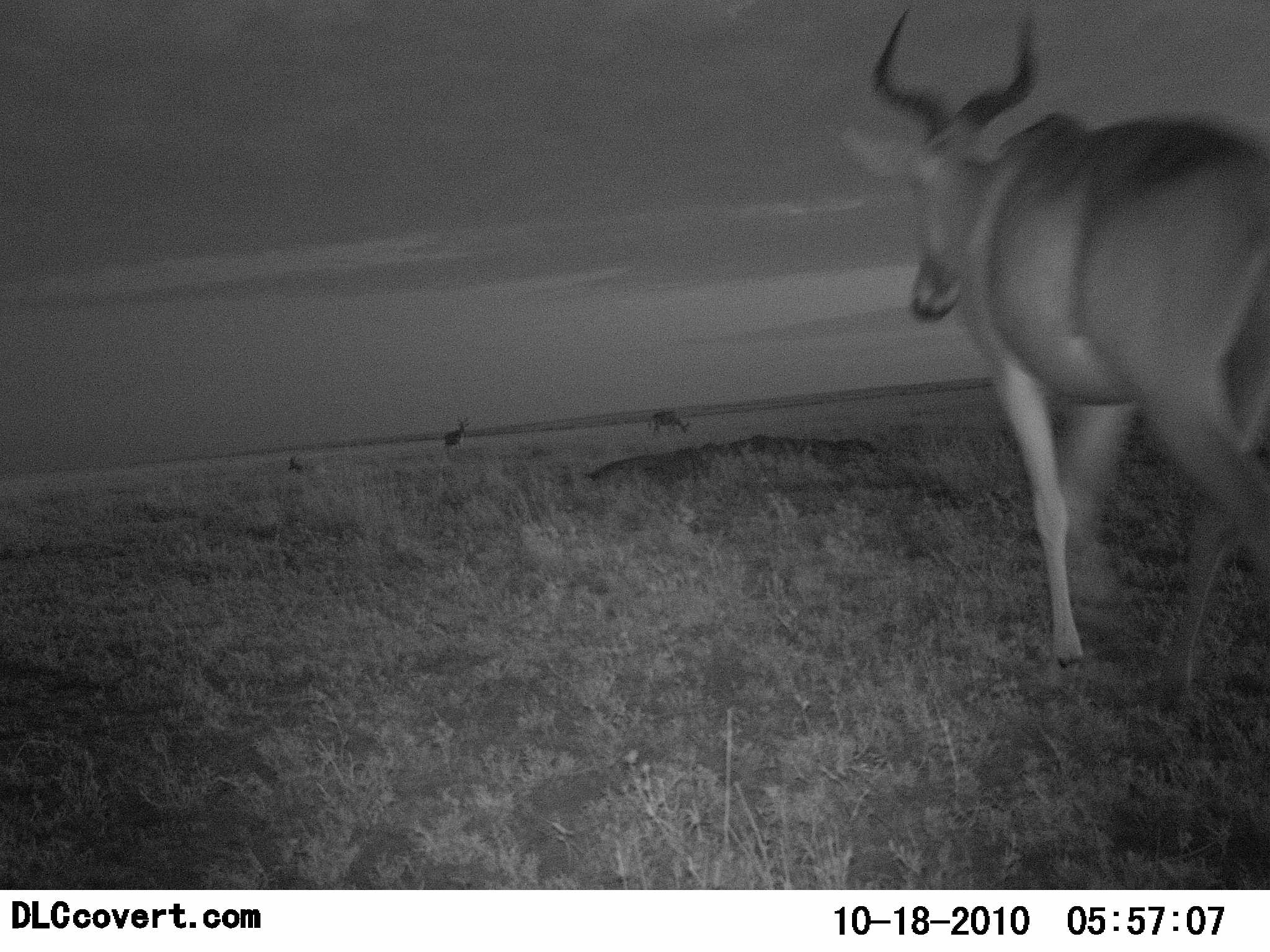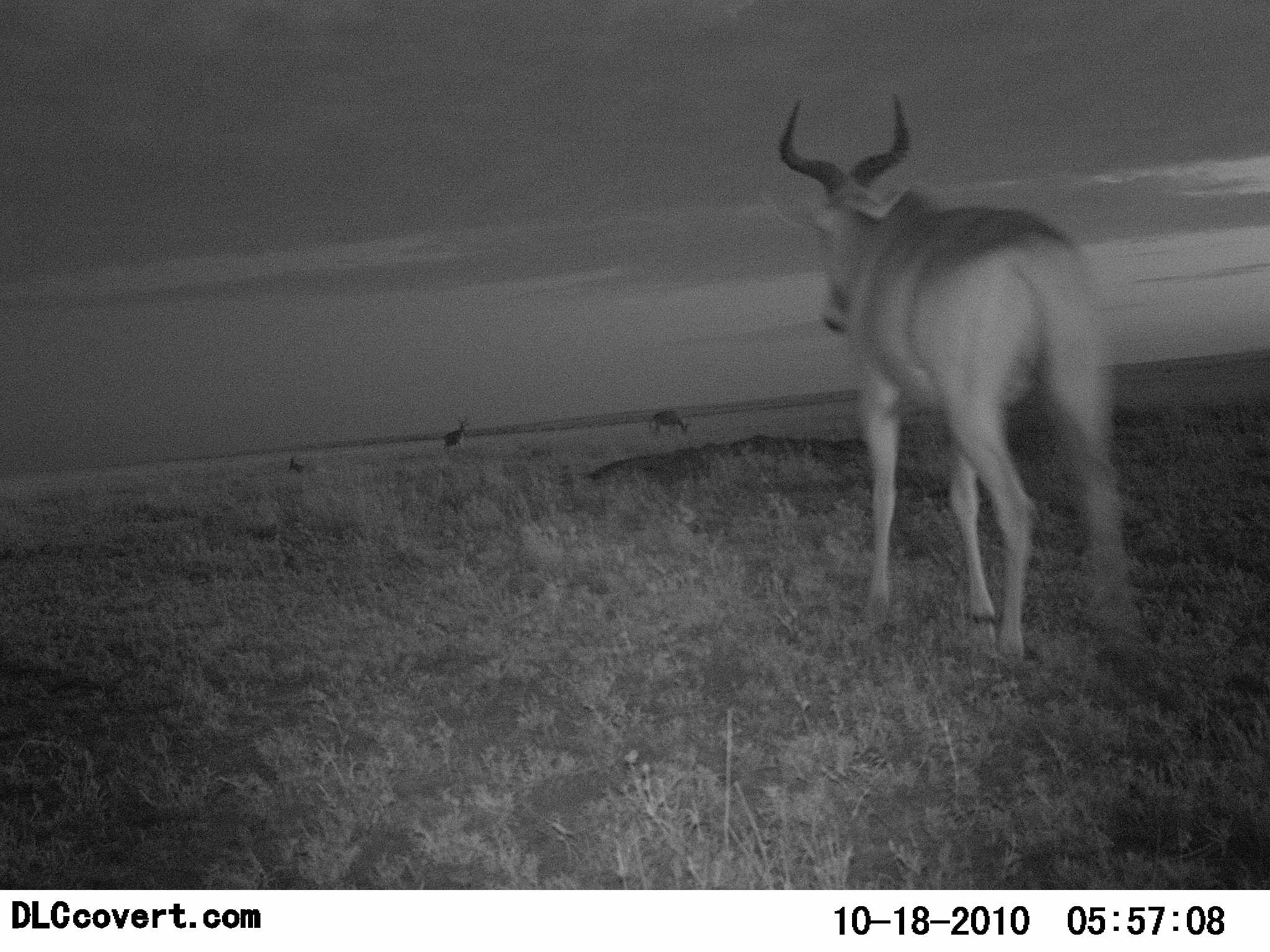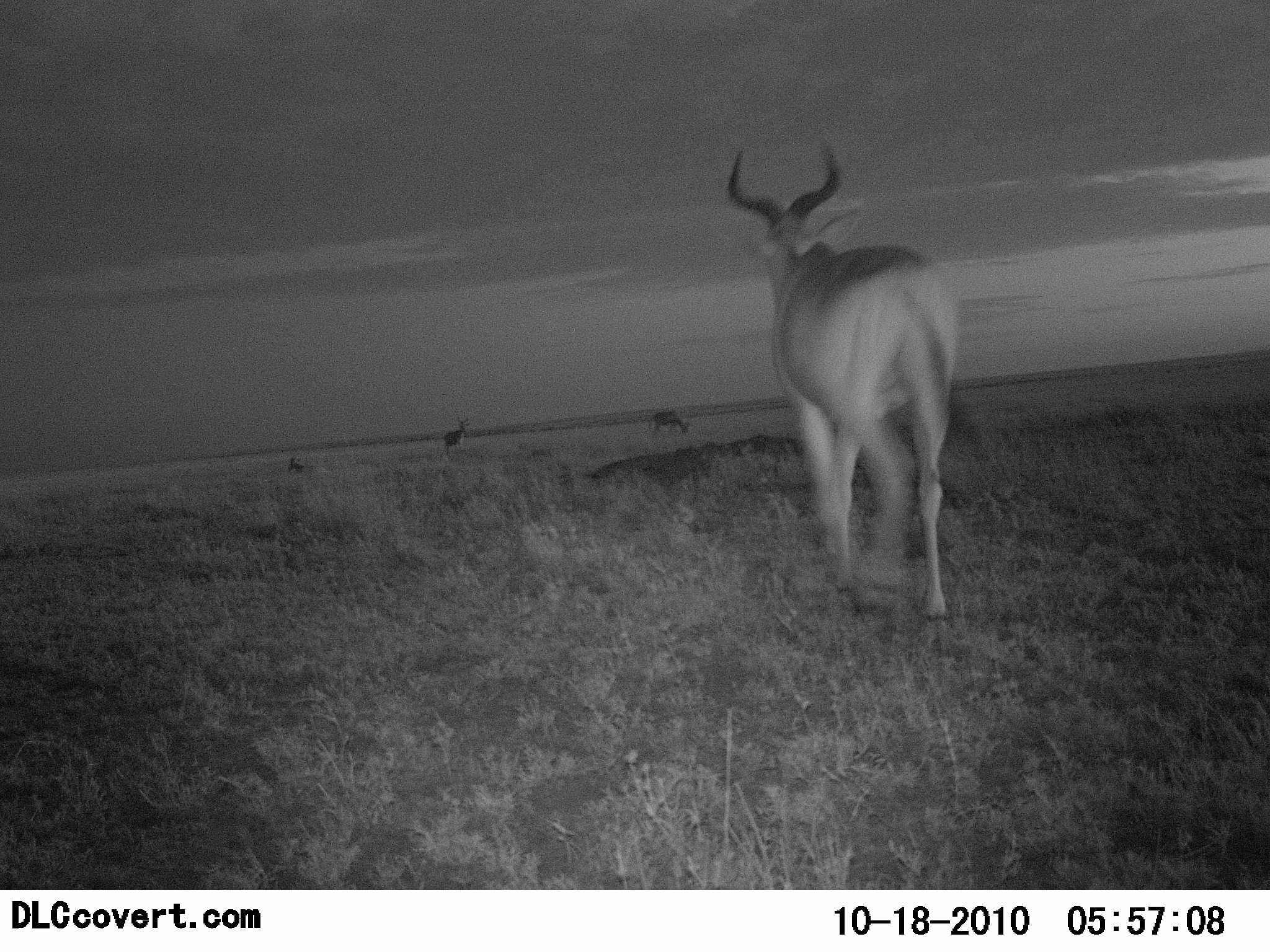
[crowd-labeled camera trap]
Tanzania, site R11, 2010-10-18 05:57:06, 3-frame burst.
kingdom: Animalia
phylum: Chordata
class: Mammalia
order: Artiodactyla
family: Bovidae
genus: Alcelaphus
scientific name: Alcelaphus buselaphus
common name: hartebeest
Hartebeest (Alcelaphus buselaphus), count 3. Behavior (volunteer vote fractions): standing 67%, resting 7%, moving 93%, interacting 0%. Young present (vote fraction): 0%. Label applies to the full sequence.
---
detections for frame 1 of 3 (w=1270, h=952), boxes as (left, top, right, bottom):
animal: (872, 5, 1268, 724); (647, 408, 692, 438); (443, 417, 472, 452)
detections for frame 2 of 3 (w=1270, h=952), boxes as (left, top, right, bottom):
animal: (773, 86, 1139, 660); (648, 408, 693, 436); (444, 417, 470, 451)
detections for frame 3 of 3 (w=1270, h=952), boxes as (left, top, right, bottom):
animal: (726, 143, 956, 622); (442, 415, 470, 456); (653, 410, 694, 437)